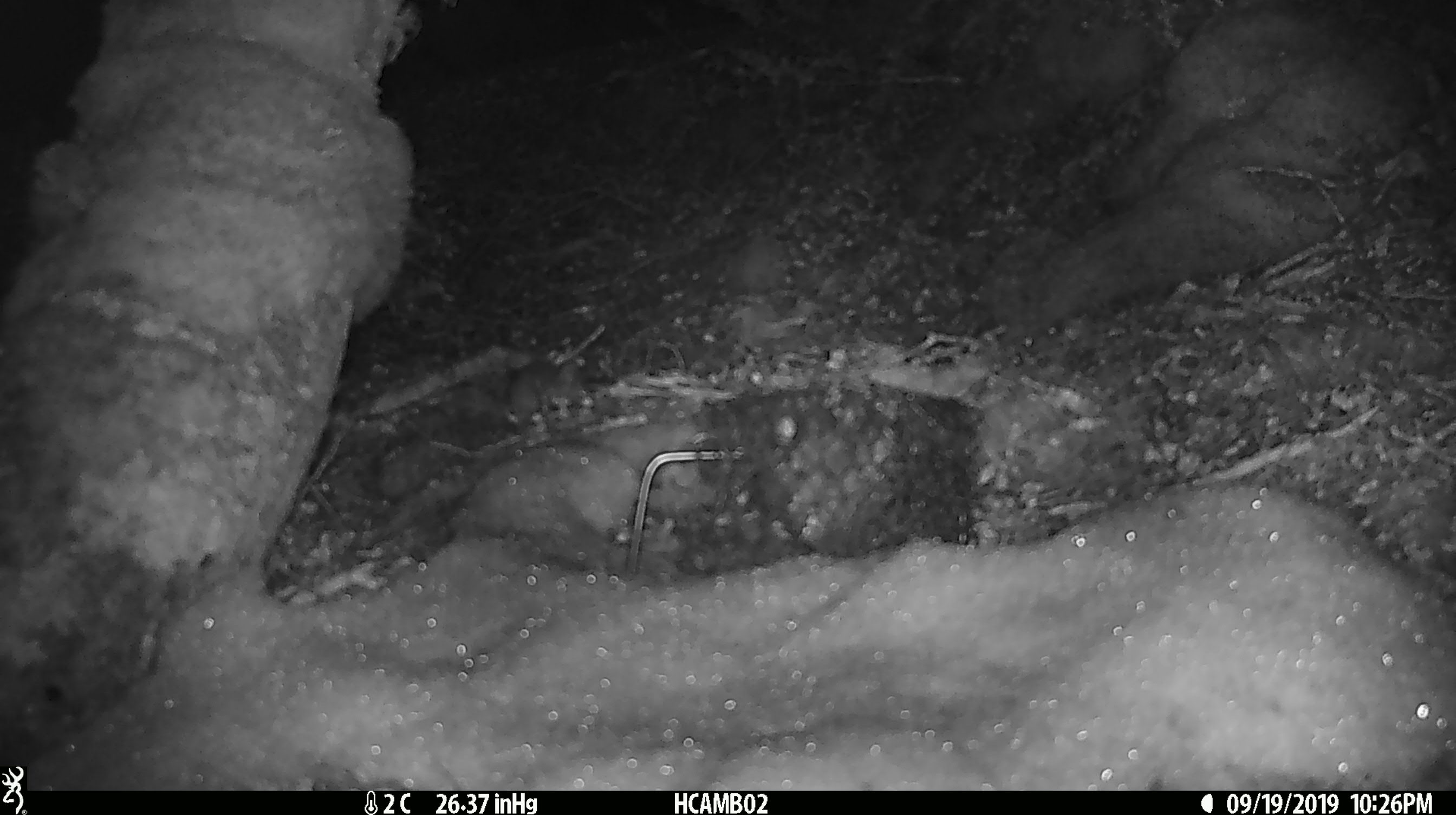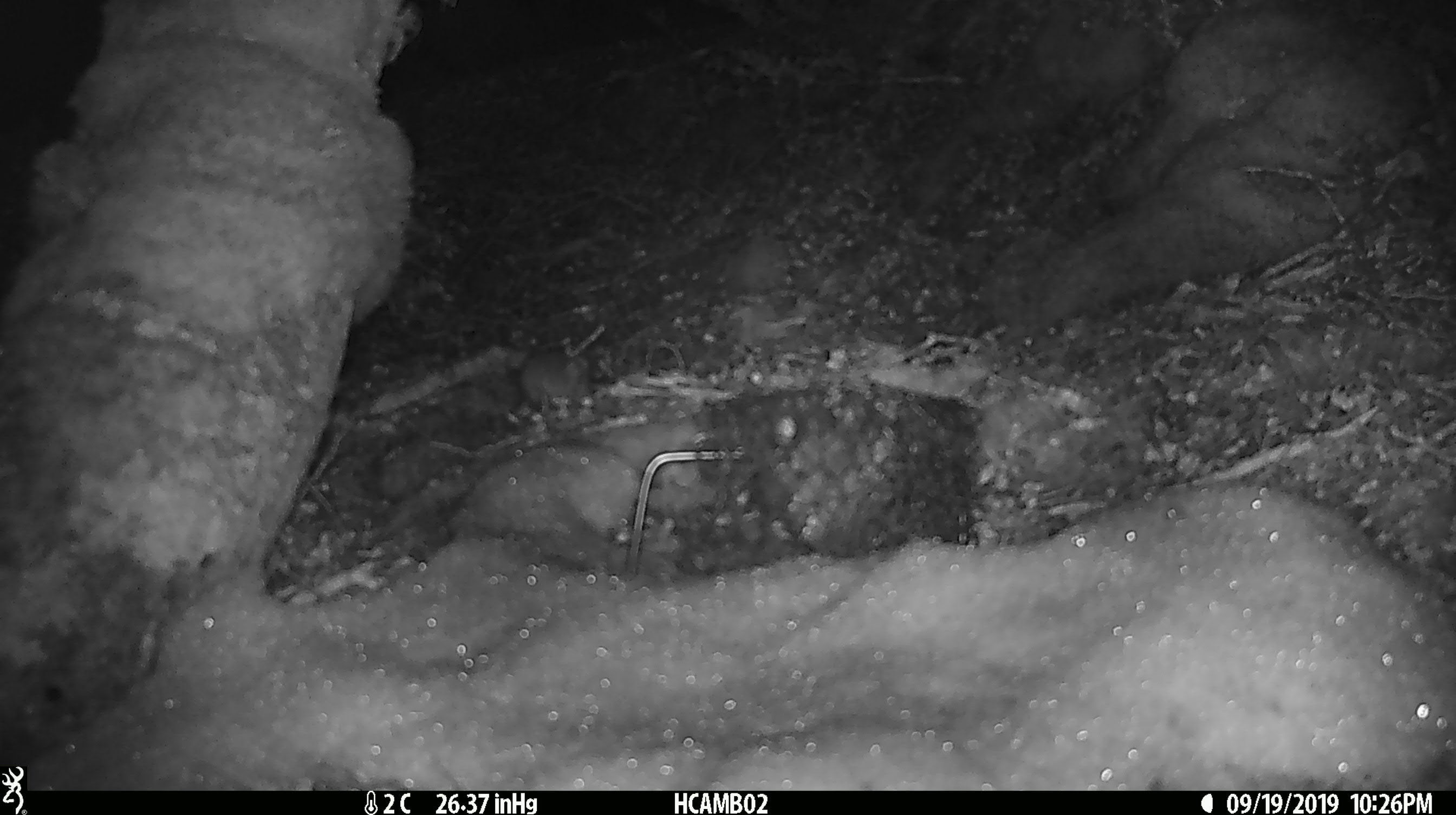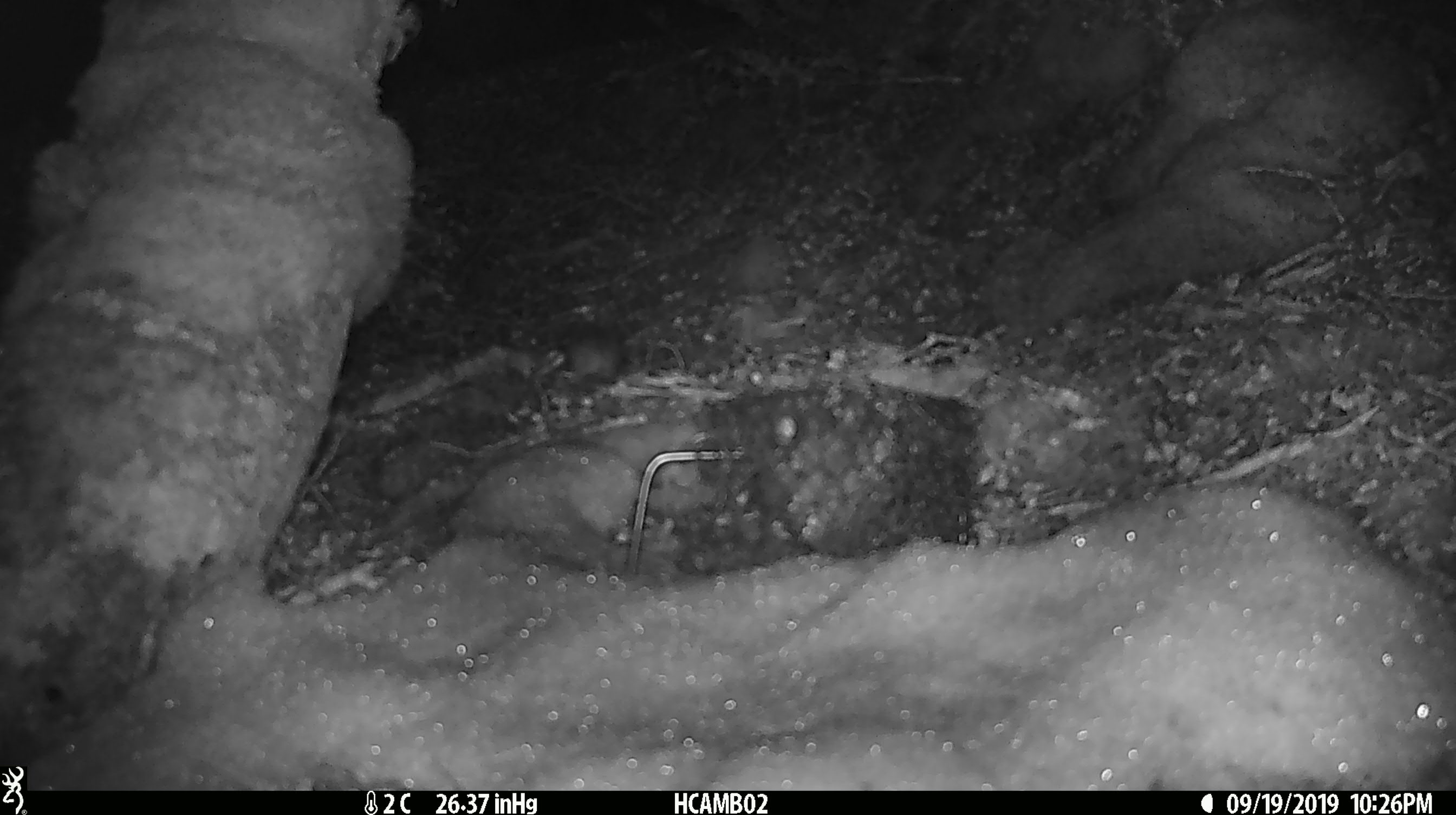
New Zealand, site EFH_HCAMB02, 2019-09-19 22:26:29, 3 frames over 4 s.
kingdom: Animalia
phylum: Chordata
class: Mammalia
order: Rodentia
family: Muridae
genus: Mus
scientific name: Mus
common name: mouse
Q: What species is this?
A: Mouse (Mus).